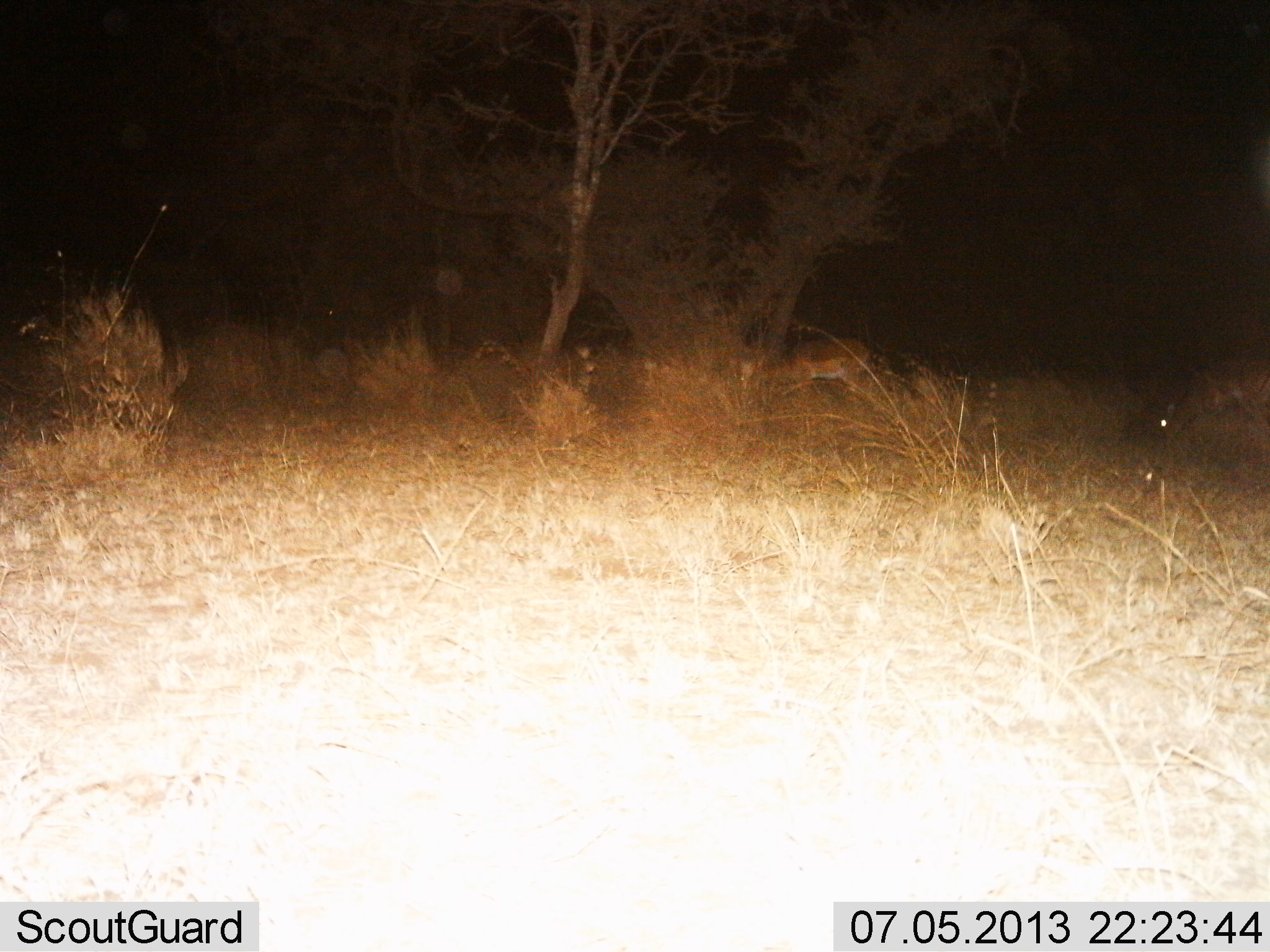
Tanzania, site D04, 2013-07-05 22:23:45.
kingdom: Animalia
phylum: Chordata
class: Mammalia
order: Artiodactyla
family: Bovidae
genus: Aepyceros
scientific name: Aepyceros melampus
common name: impala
Impala (Aepyceros melampus), count 2. Behavior (volunteer vote fractions): standing 50%, resting 0%, moving 19%, interacting 0%. Young present (vote fraction): 0%. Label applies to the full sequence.